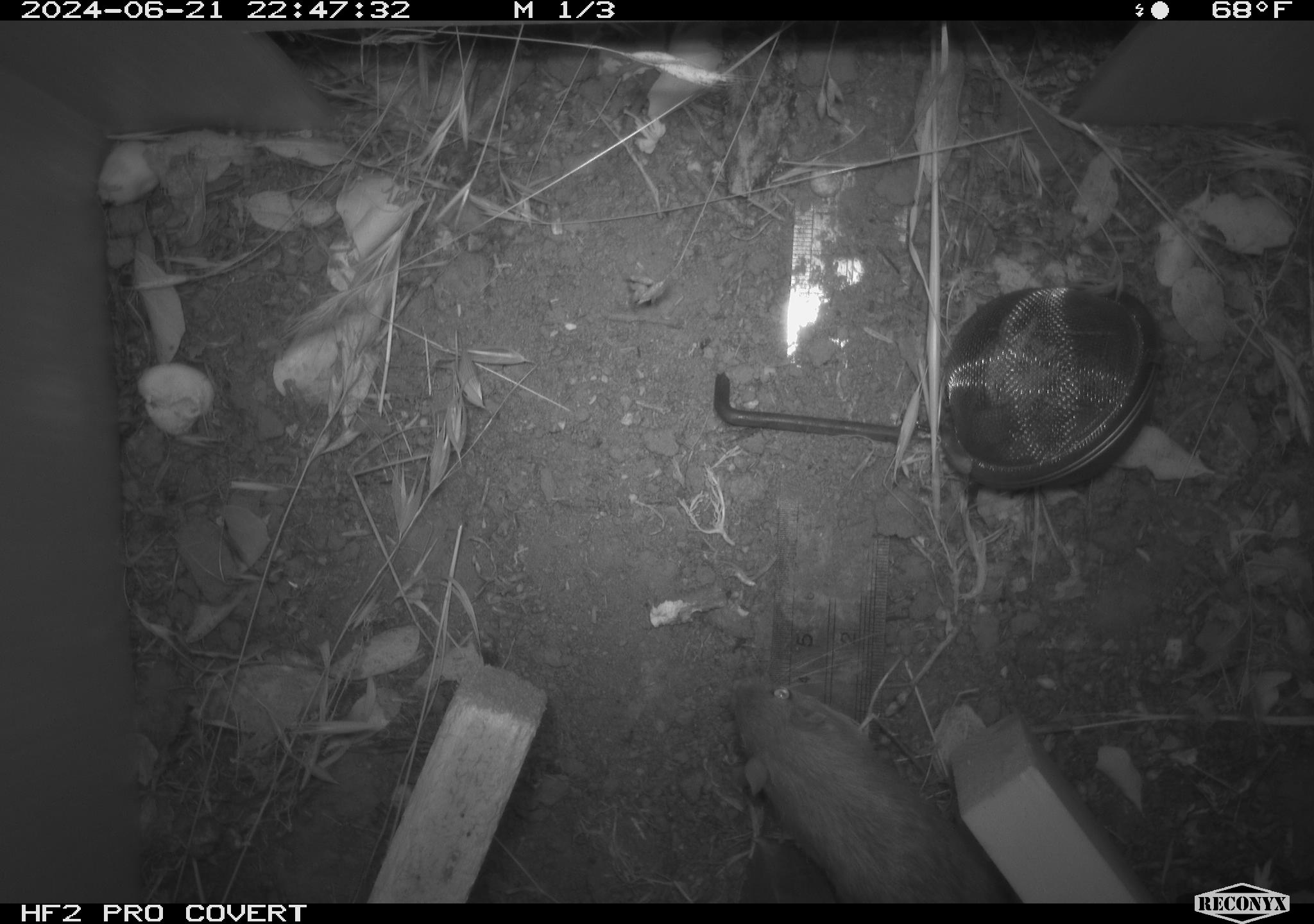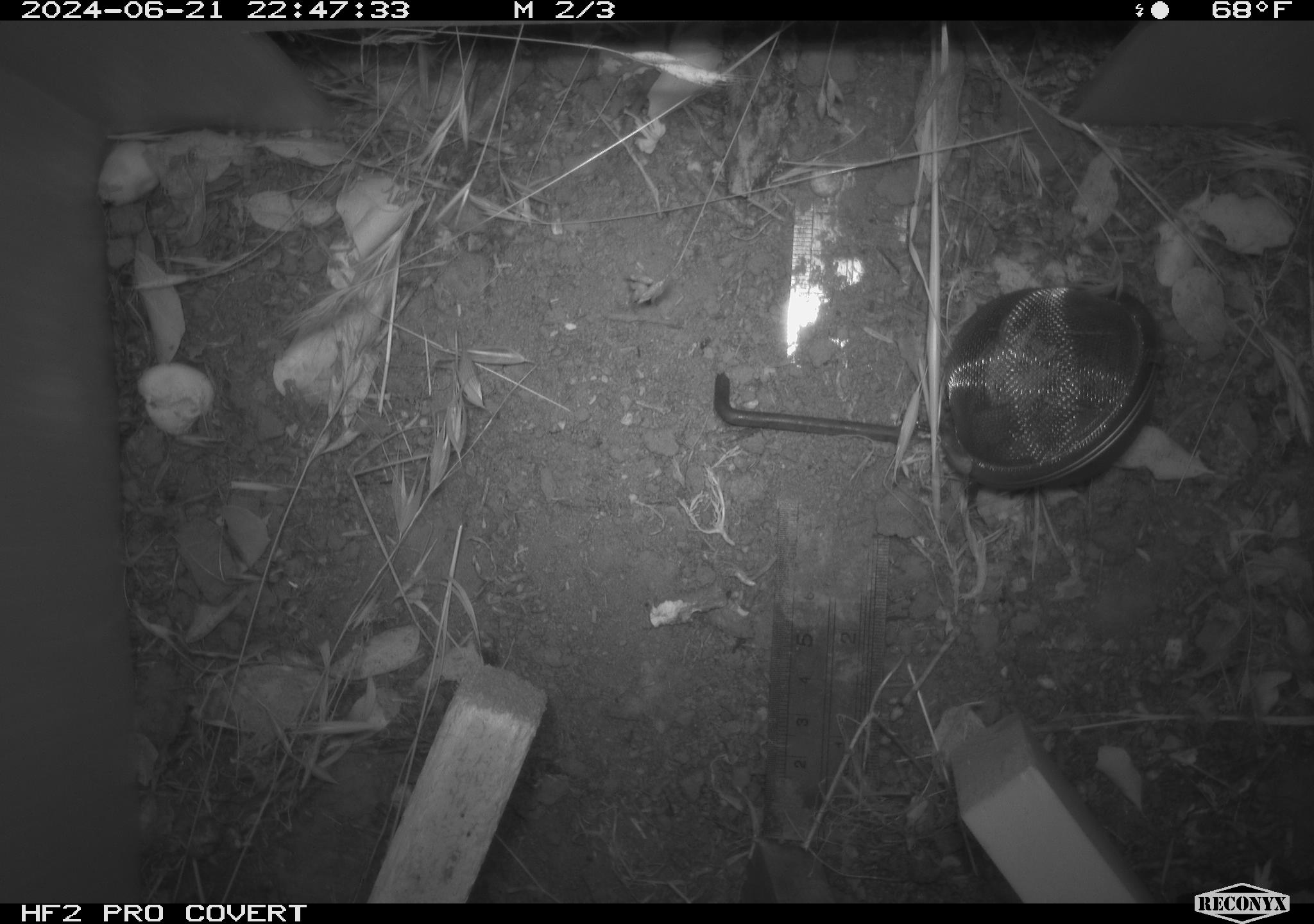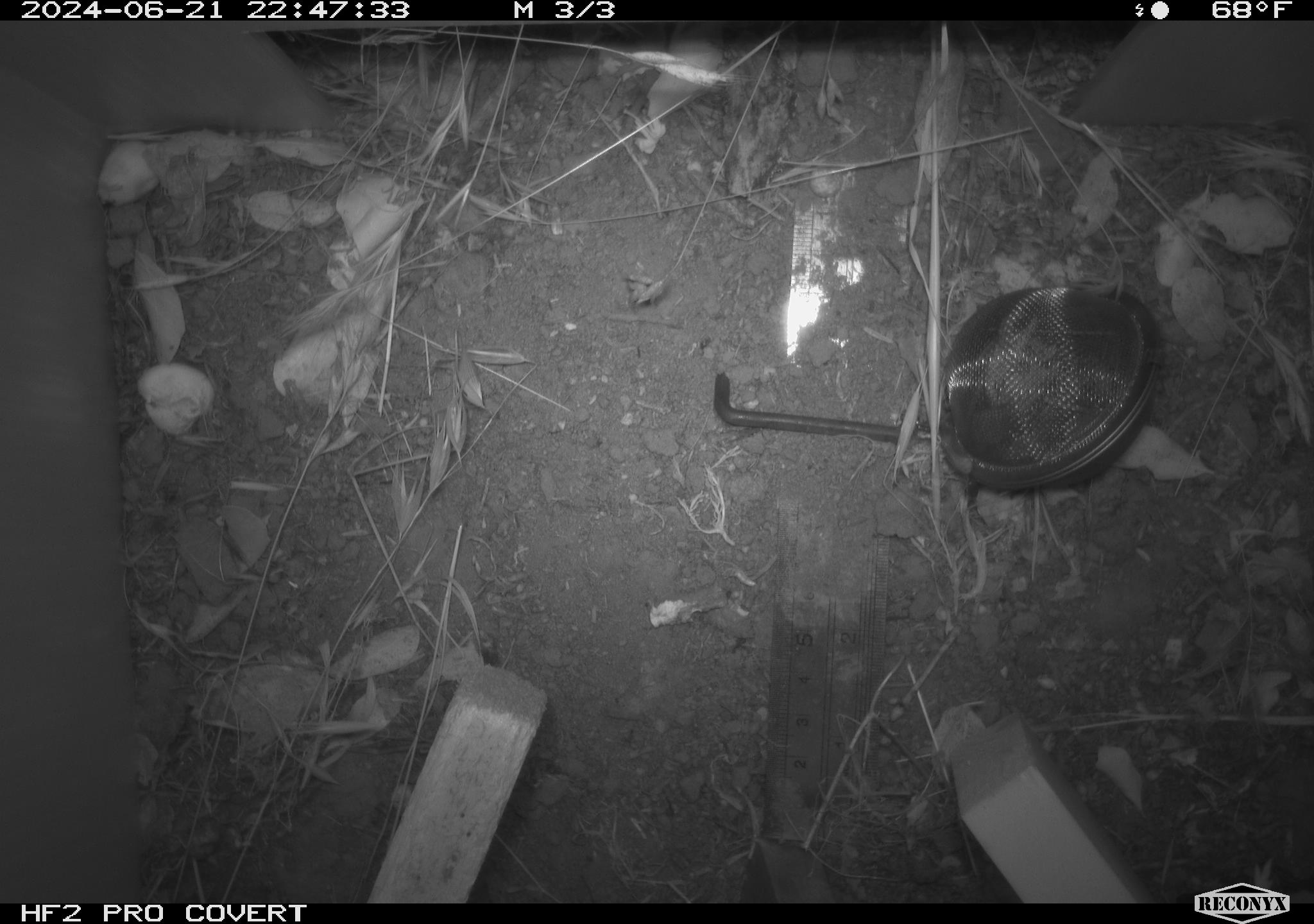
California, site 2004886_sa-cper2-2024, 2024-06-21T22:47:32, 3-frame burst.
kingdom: Animalia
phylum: Chordata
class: Mammalia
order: Rodentia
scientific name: Rodentia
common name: rodent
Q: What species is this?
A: Rodent (Rodentia).